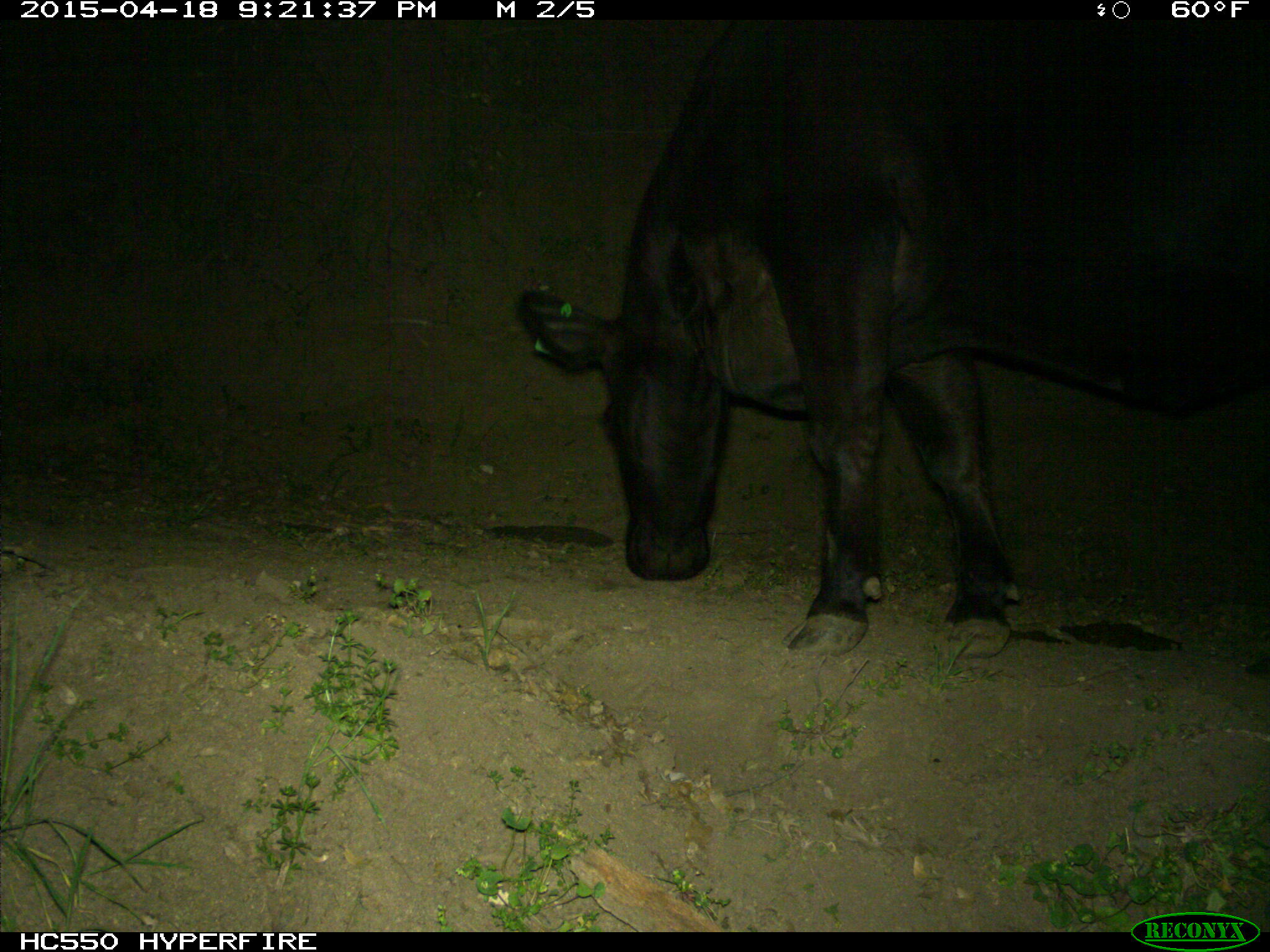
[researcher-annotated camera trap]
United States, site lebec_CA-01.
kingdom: Animalia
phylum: Chordata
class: Mammalia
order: Artiodactyla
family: Bovidae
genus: Bos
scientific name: Bos taurus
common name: domestic cow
Bos taurus (domestic cow).